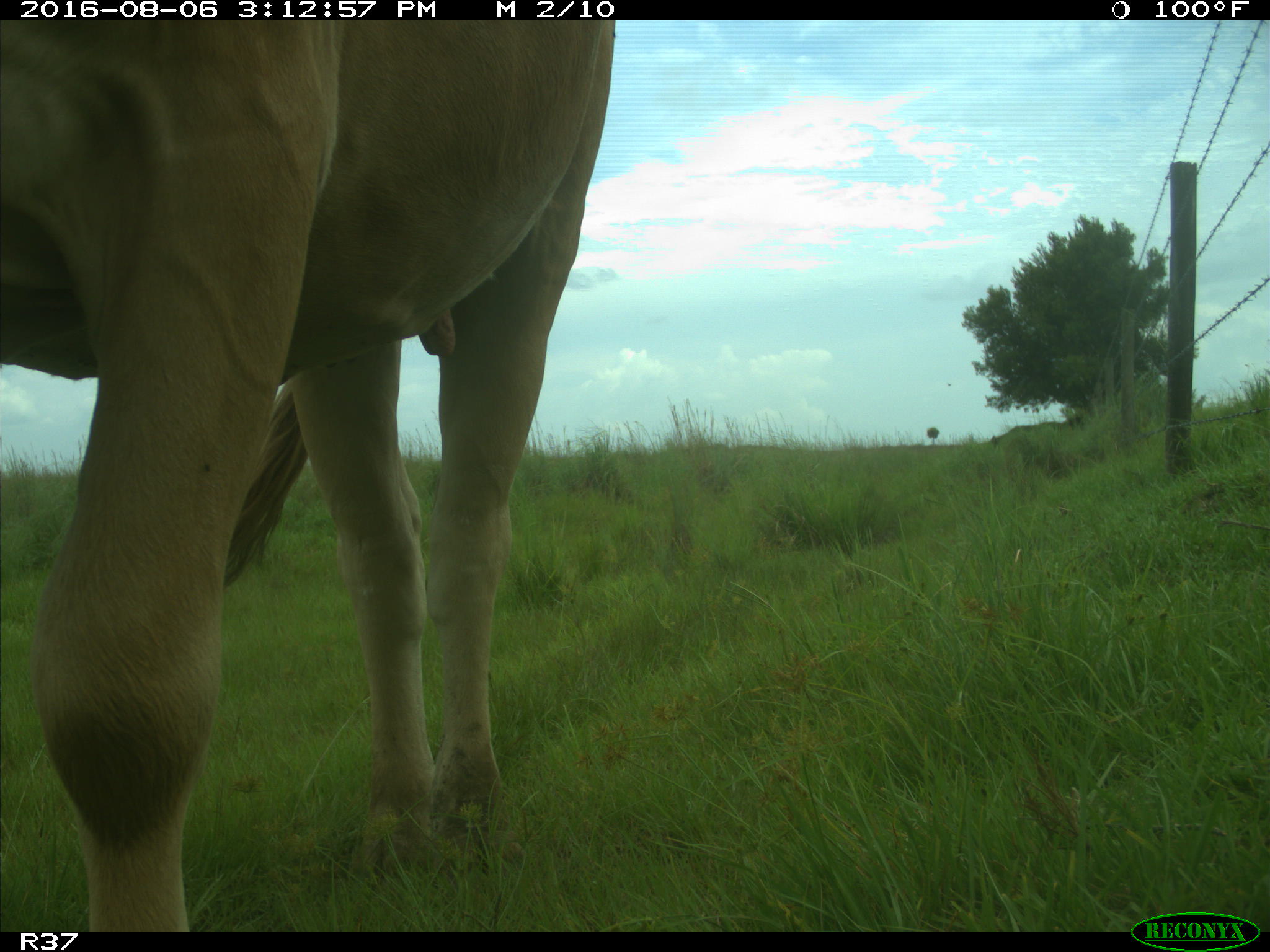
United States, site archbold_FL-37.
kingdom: Animalia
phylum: Chordata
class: Mammalia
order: Artiodactyla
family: Bovidae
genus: Bos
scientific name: Bos taurus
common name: domestic cow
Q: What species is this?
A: Bos taurus (domestic cow).